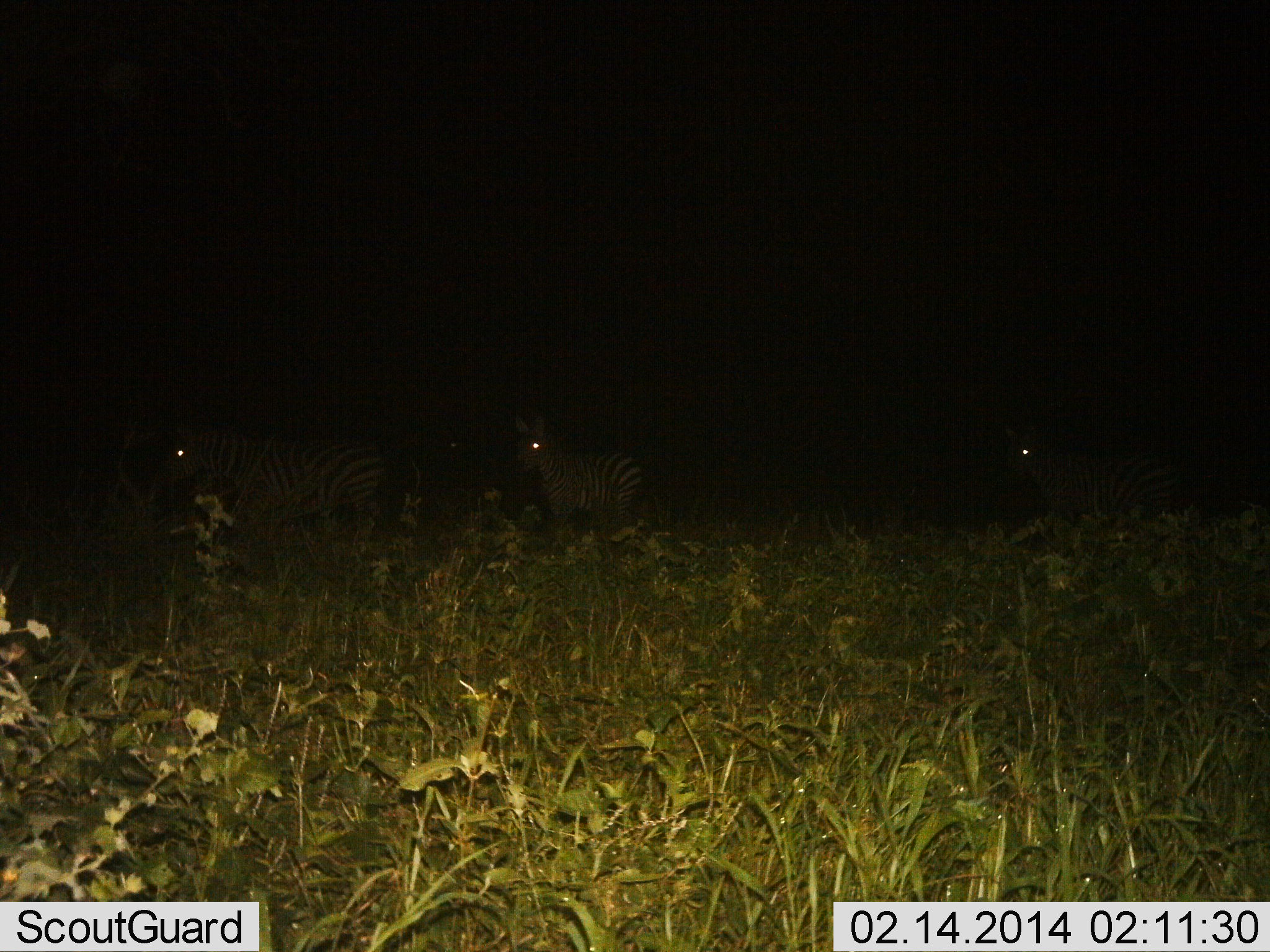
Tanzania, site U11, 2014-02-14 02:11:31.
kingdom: Animalia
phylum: Chordata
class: Mammalia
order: Perissodactyla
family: Equidae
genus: Equus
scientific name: Equus quagga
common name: plains zebra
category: zebra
Zebra (plains zebra) (Equus quagga), count 3. Behavior (volunteer vote fractions): standing 70%, resting 0%, moving 40%, interacting 10%. Young present (vote fraction): 0%. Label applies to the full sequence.